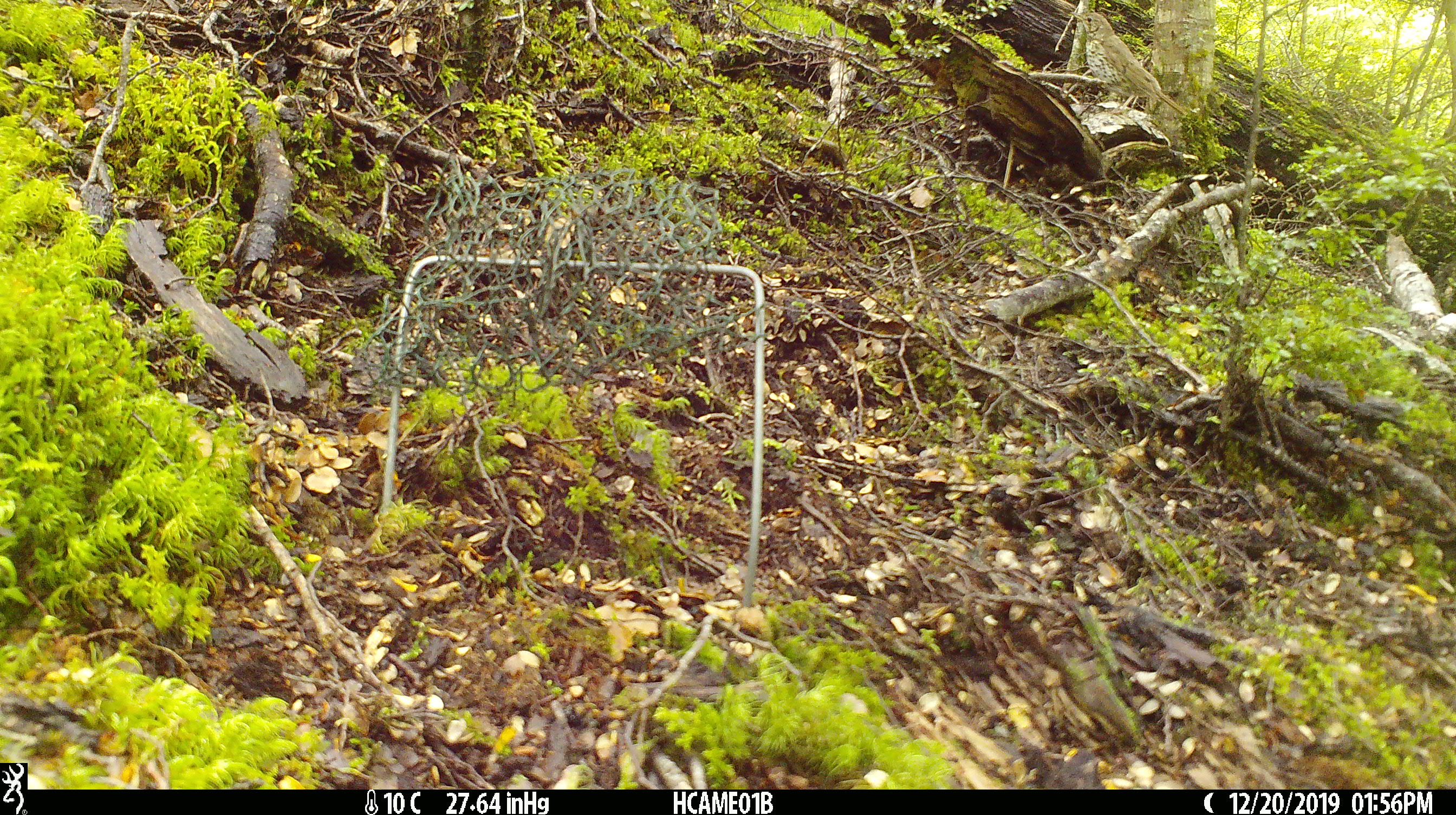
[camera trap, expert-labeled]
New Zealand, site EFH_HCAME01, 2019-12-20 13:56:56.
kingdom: Animalia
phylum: Chordata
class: Aves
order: Passeriformes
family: Turdidae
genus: Turdus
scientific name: Turdus philomelos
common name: song thrush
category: thrush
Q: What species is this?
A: Thrush (song thrush) (Turdus philomelos).